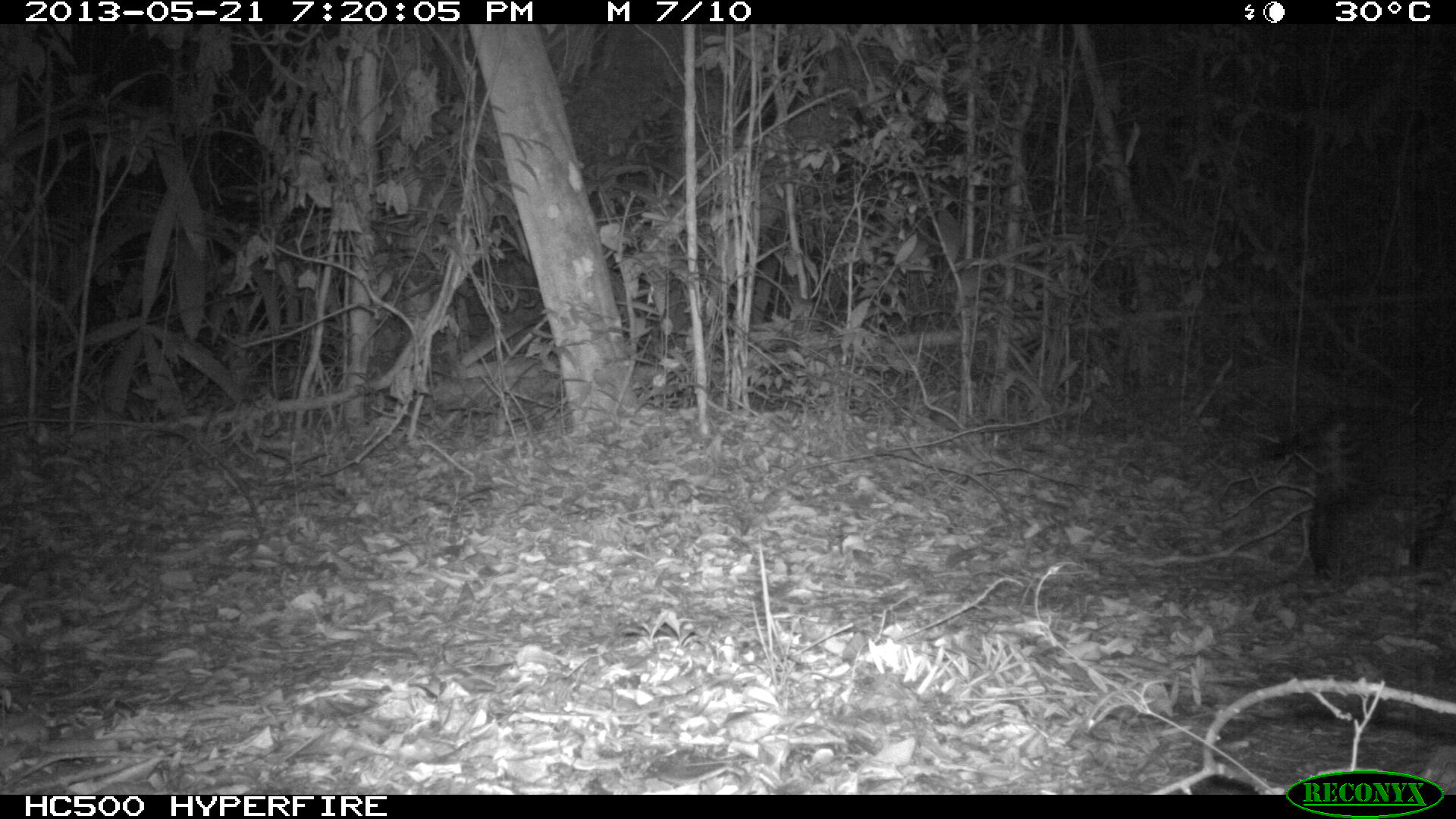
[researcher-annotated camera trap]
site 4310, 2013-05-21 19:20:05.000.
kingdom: Animalia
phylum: Chordata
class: Mammalia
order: Carnivora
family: Felidae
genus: Leopardus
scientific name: Leopardus pardalis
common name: ocelot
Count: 1.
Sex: female.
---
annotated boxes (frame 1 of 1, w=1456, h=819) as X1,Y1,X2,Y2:
leopardus pardalis: 1260,371,1456,577